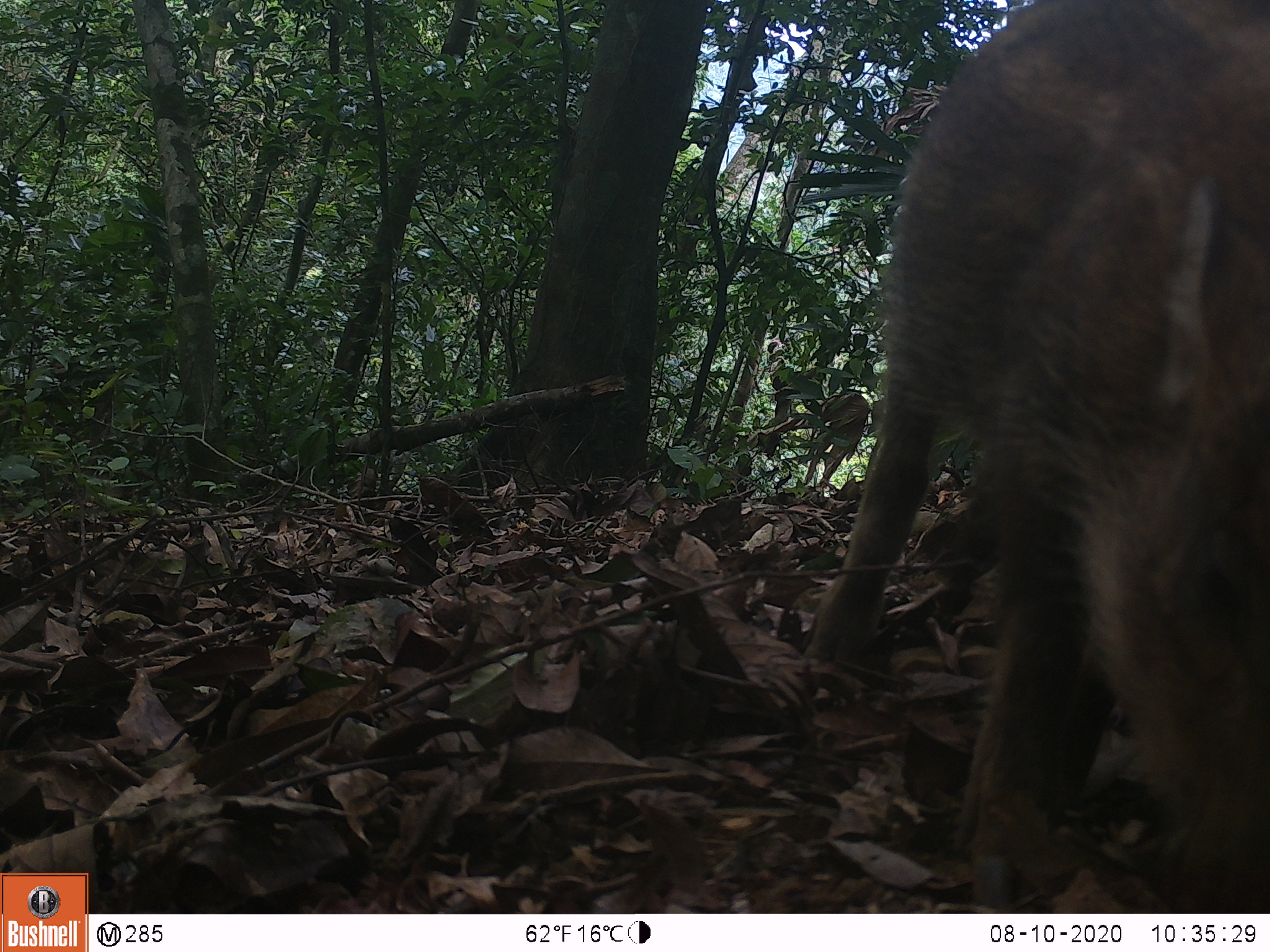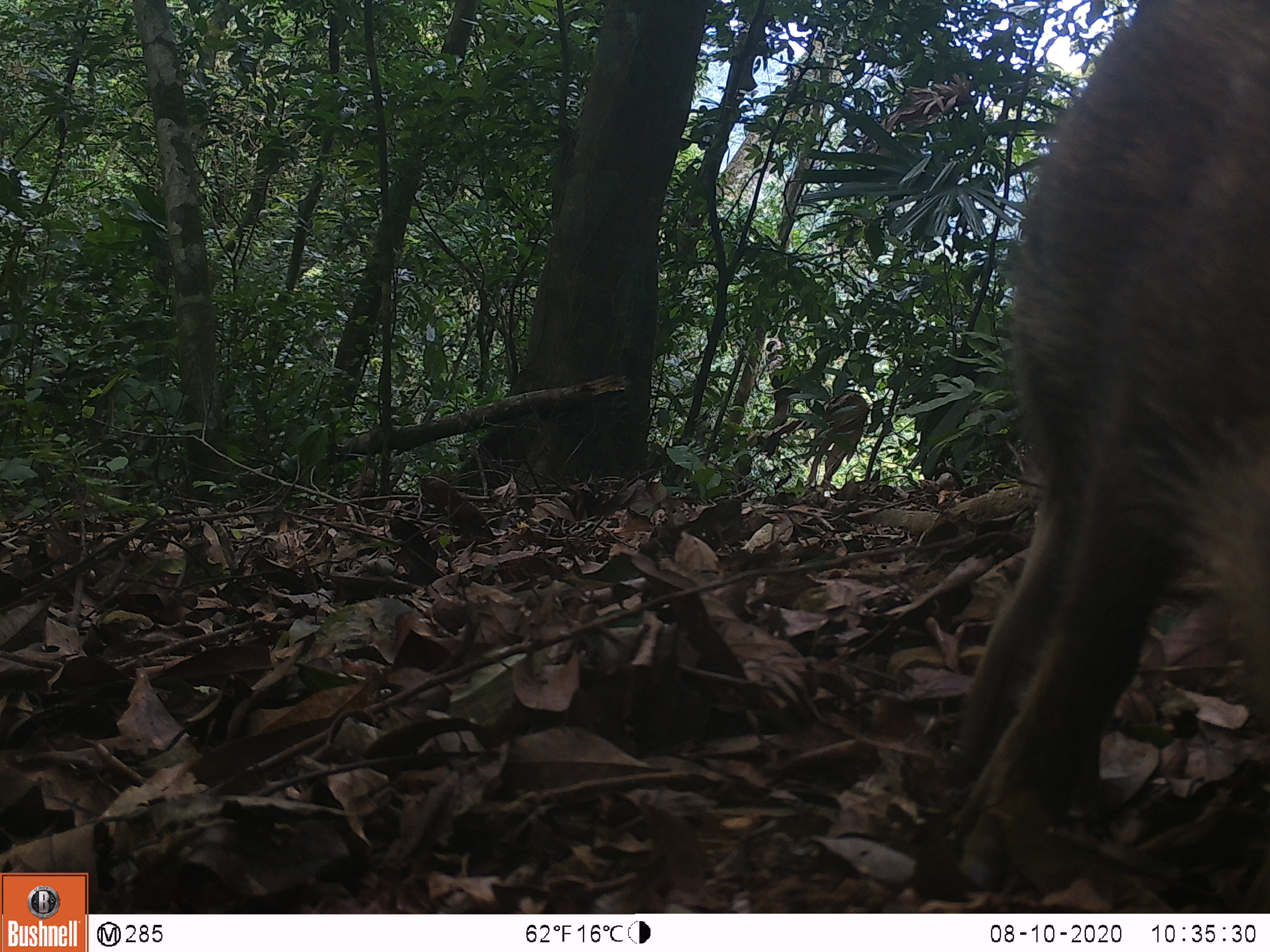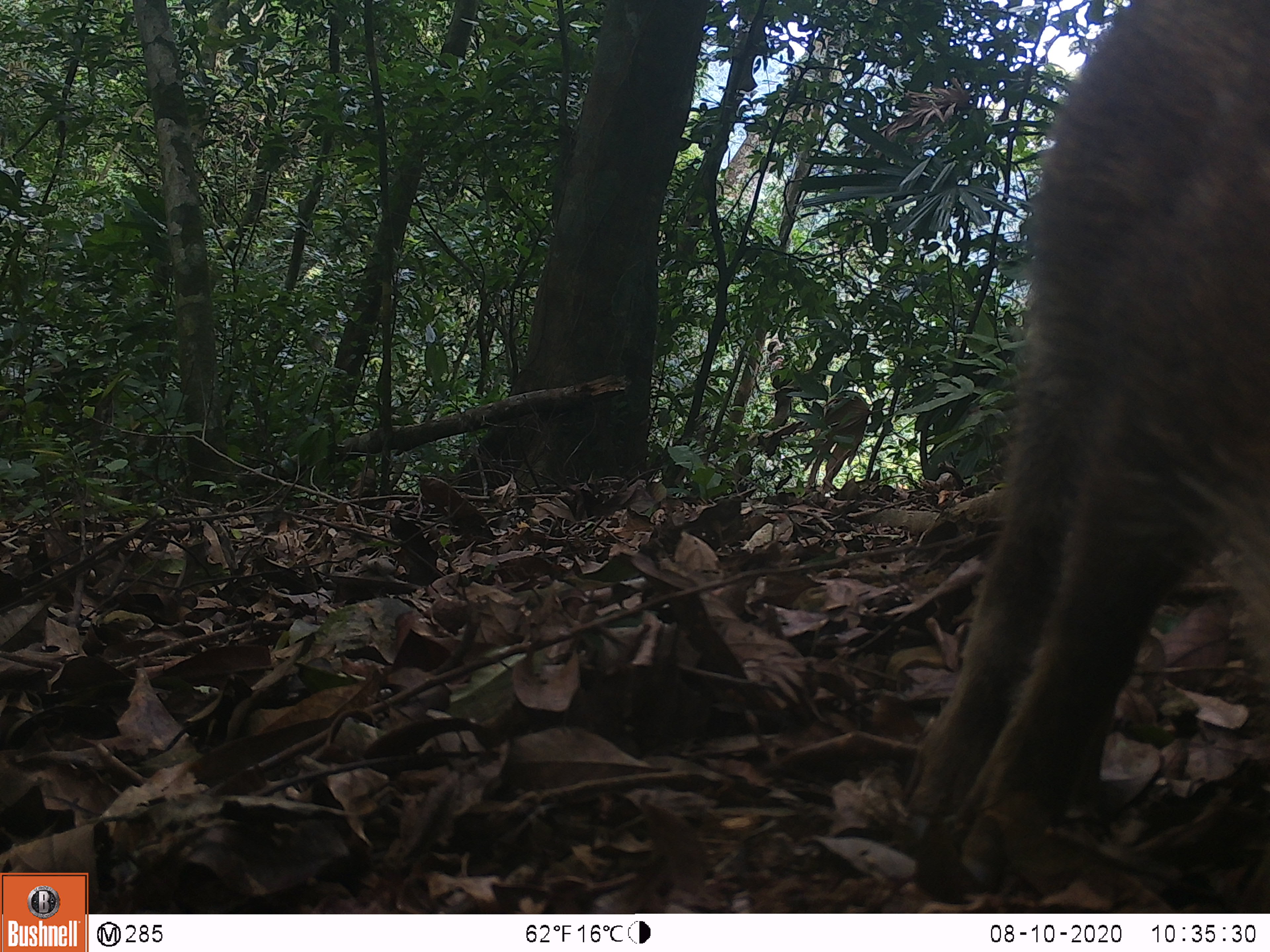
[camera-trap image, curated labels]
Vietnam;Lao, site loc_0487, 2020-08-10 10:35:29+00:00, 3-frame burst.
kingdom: Animalia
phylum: Chordata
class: Mammalia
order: Artiodactyla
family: Suidae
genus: Sus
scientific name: Sus scrofa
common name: eurasian wild pig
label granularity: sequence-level